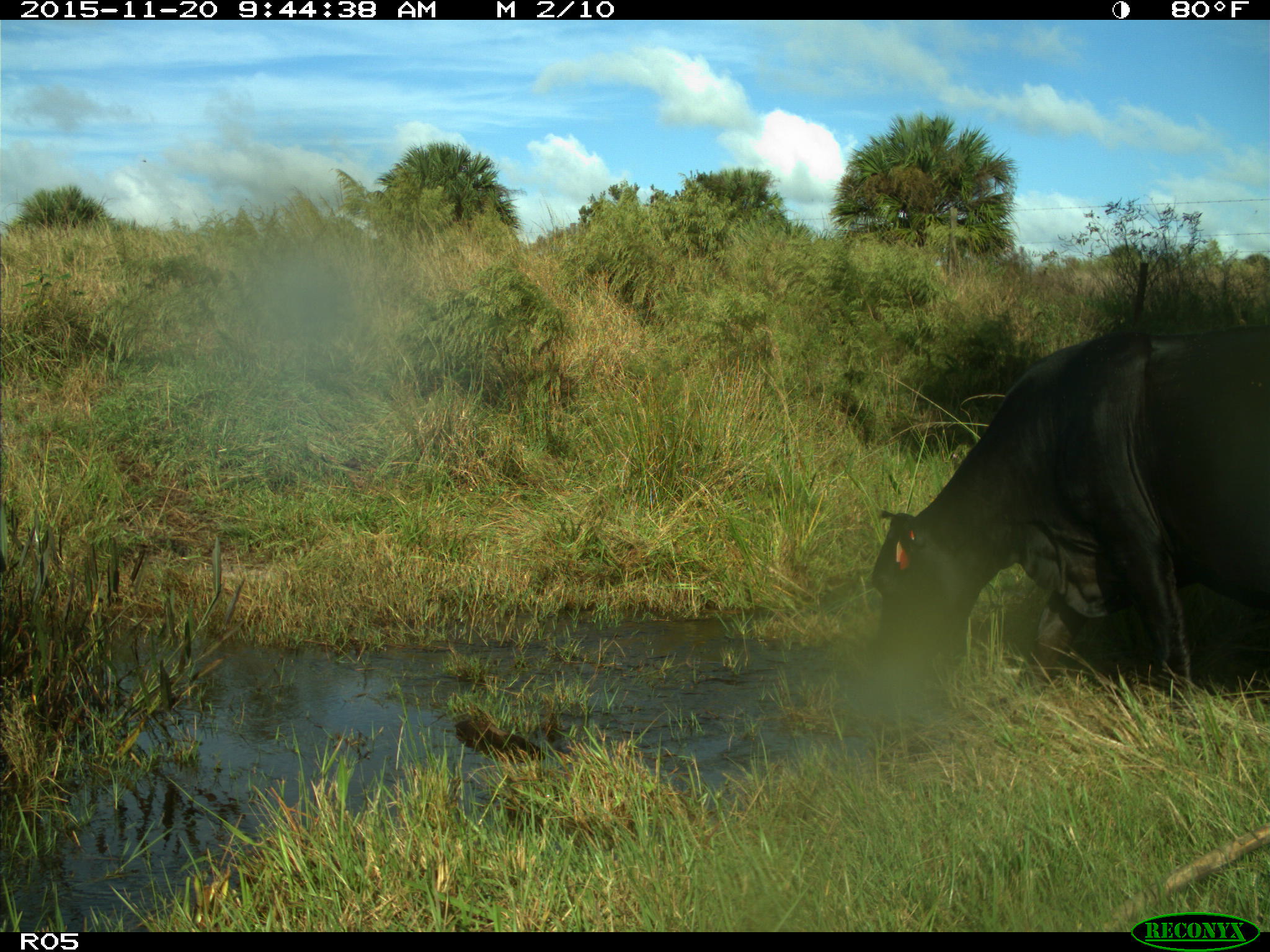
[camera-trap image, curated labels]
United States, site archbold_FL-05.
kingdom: Animalia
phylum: Chordata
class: Mammalia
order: Artiodactyla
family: Bovidae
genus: Bos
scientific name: Bos taurus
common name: domestic cow